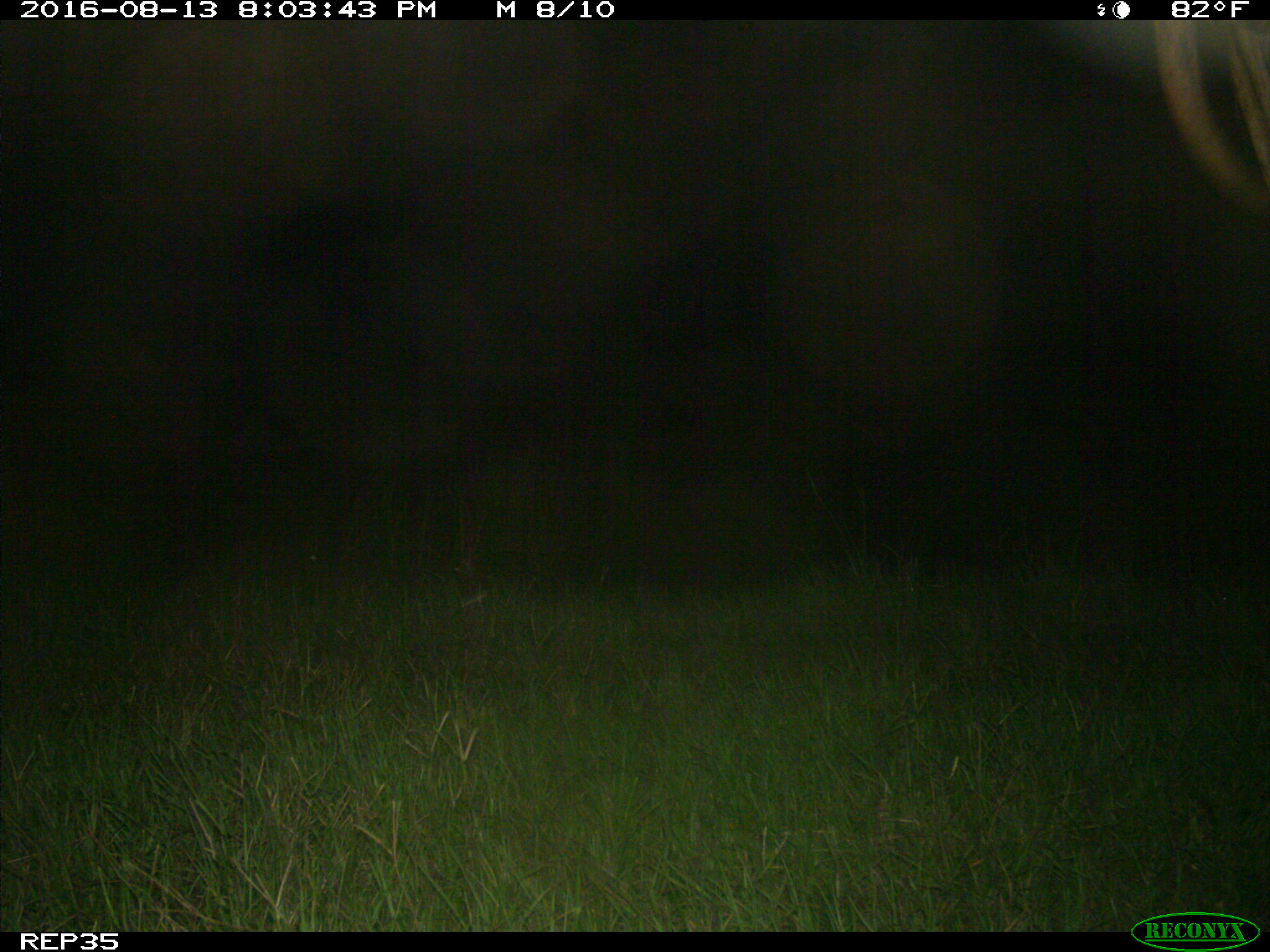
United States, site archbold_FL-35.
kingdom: Animalia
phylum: Chordata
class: Mammalia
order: Artiodactyla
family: Bovidae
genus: Bos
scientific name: Bos taurus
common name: domestic cow